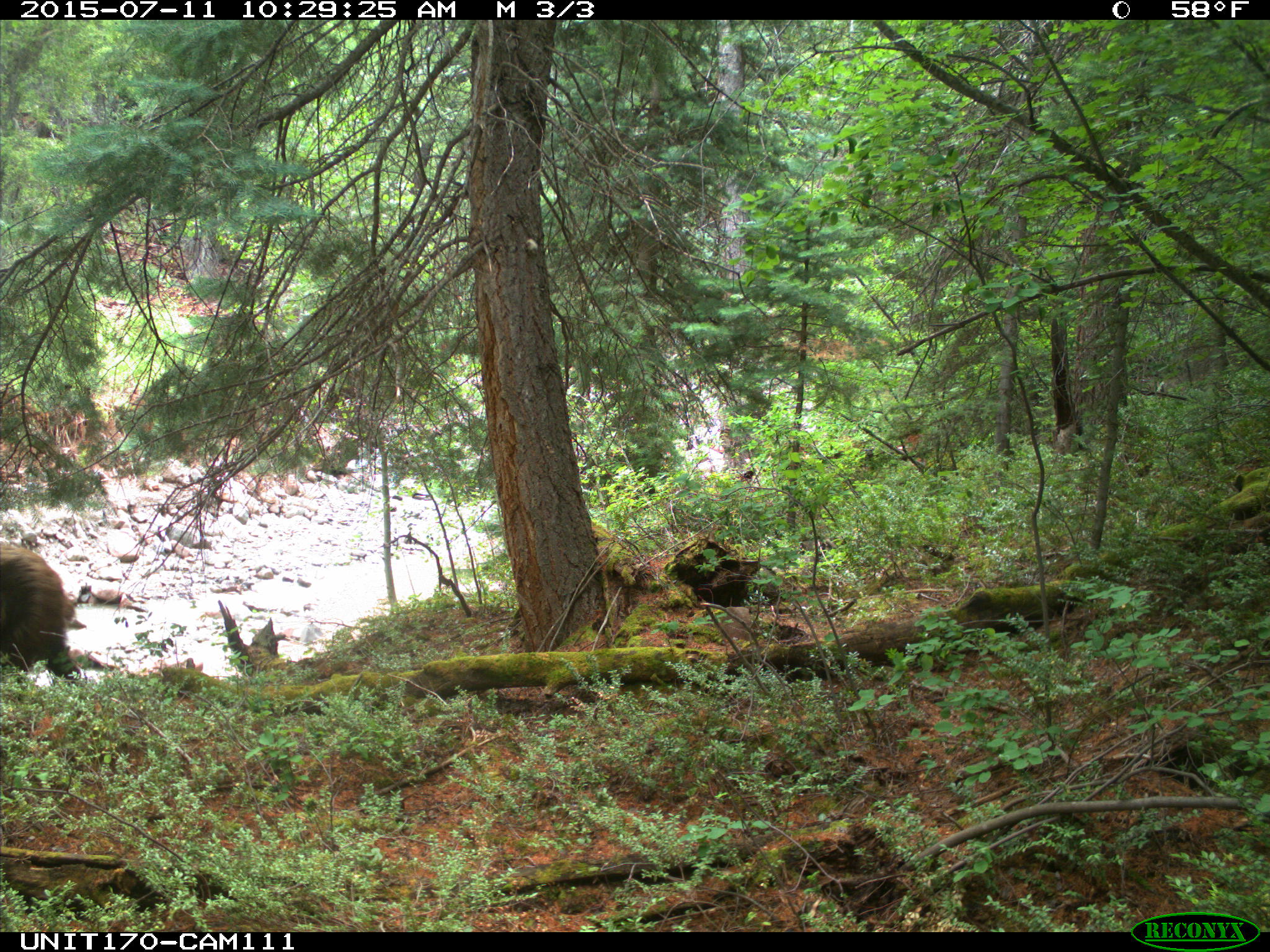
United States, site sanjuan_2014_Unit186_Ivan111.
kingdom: Animalia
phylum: Chordata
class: Mammalia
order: Carnivora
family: Ursidae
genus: Ursus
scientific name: Ursus americanus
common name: american black bear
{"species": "Ursus americanus (american black bear)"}